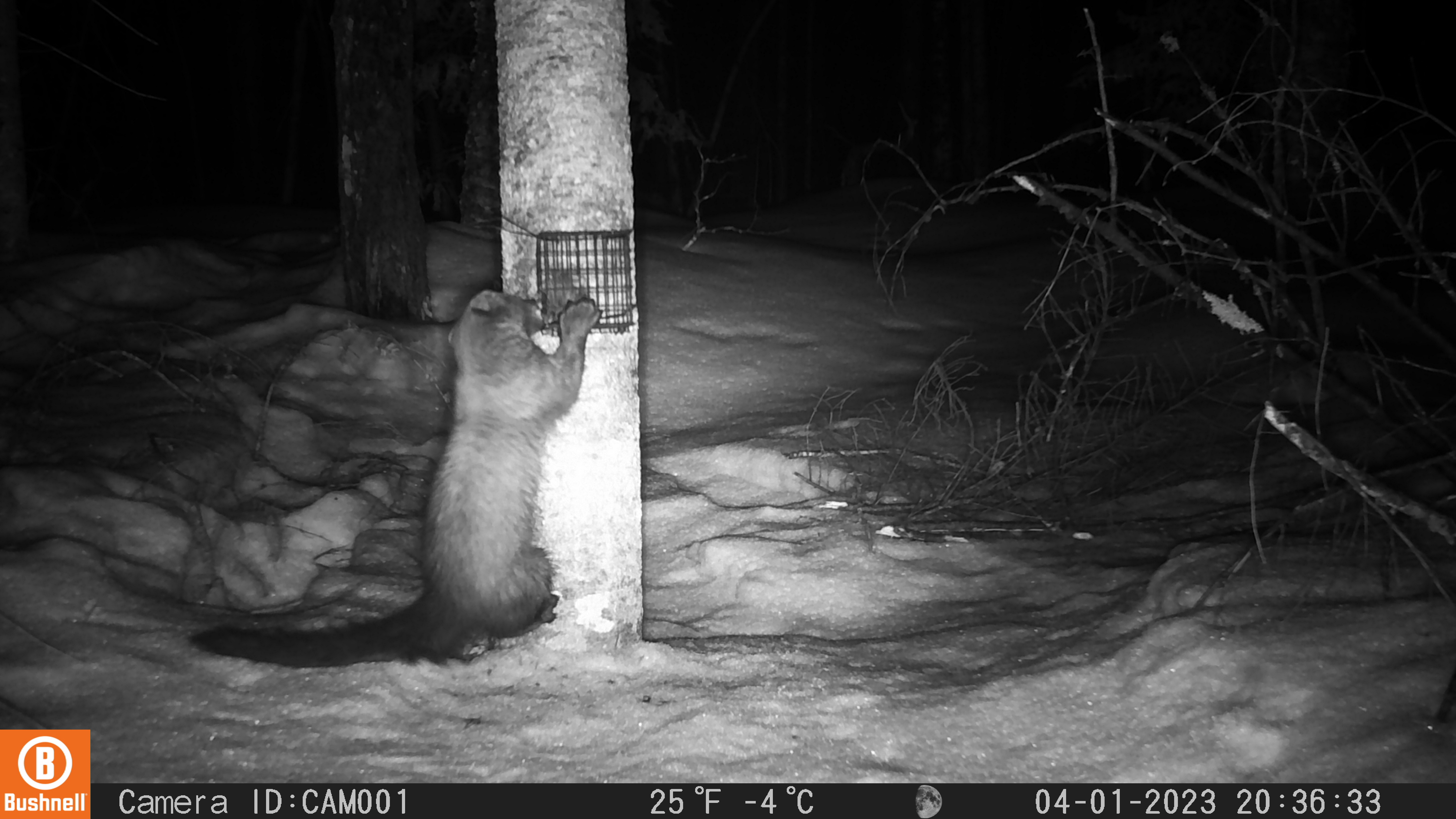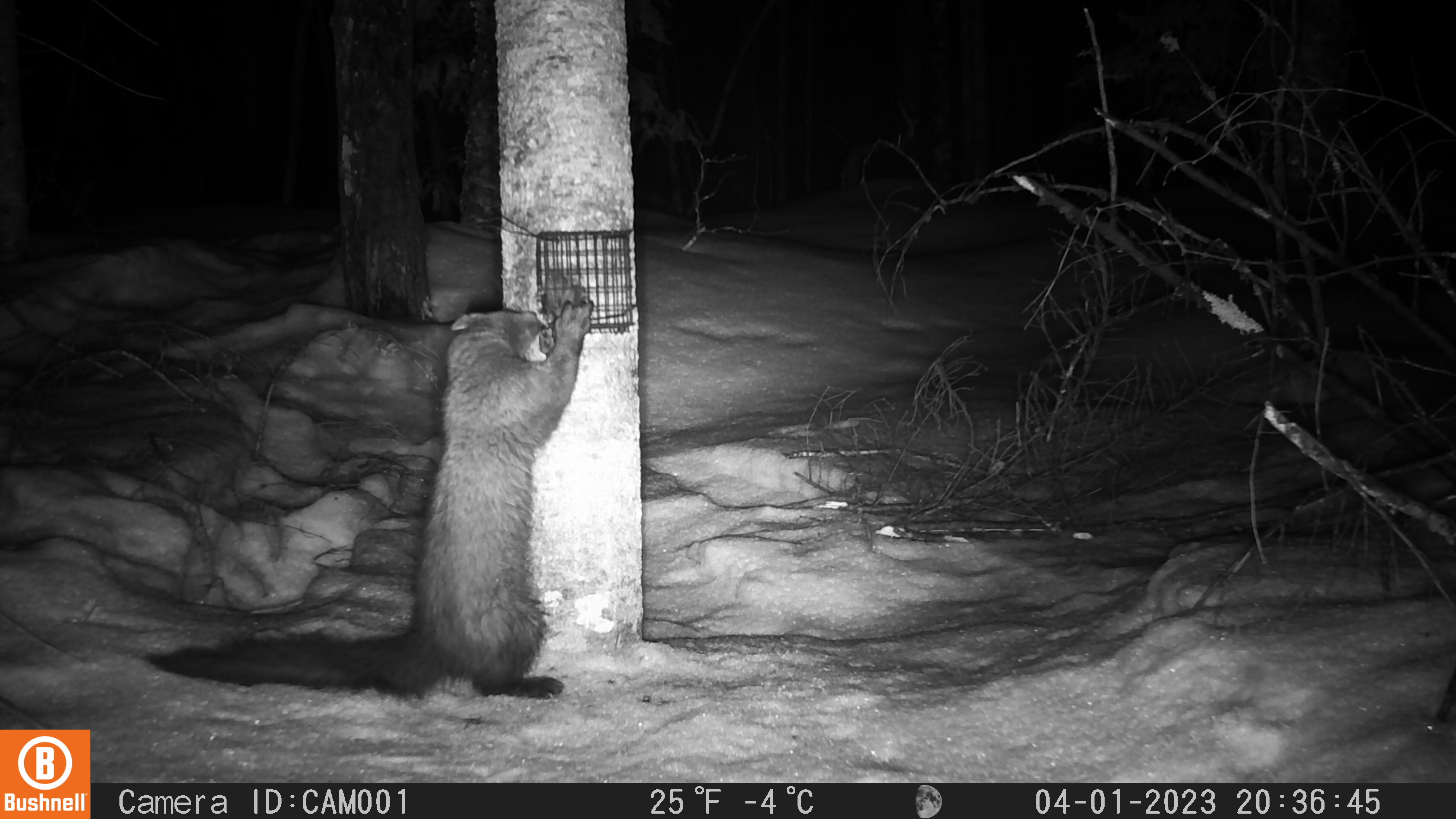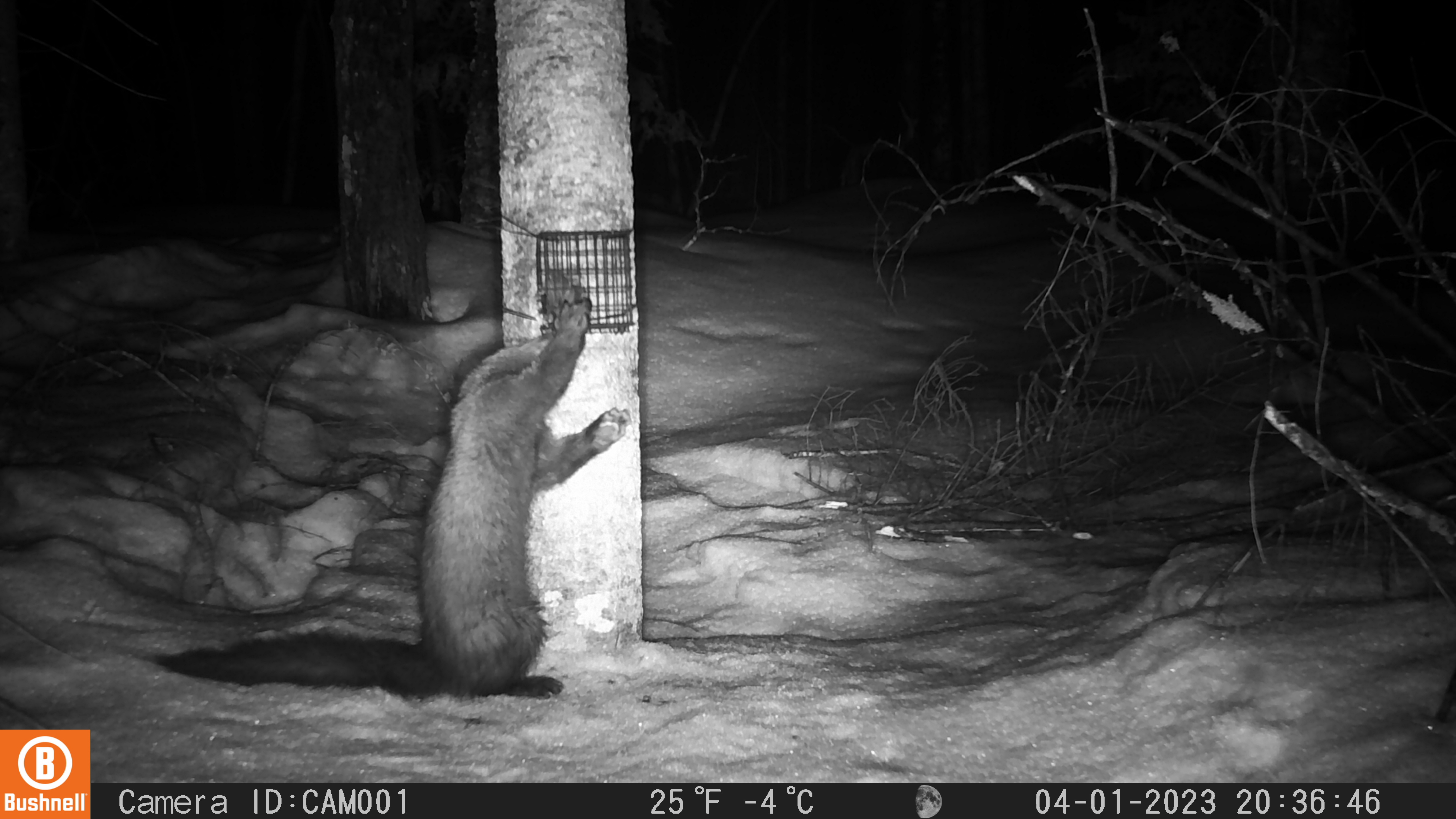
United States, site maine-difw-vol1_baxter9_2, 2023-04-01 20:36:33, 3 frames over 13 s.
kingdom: Animalia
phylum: Chordata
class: Mammalia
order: Carnivora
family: Mustelidae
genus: Pekania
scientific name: Pekania pennanti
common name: fisher